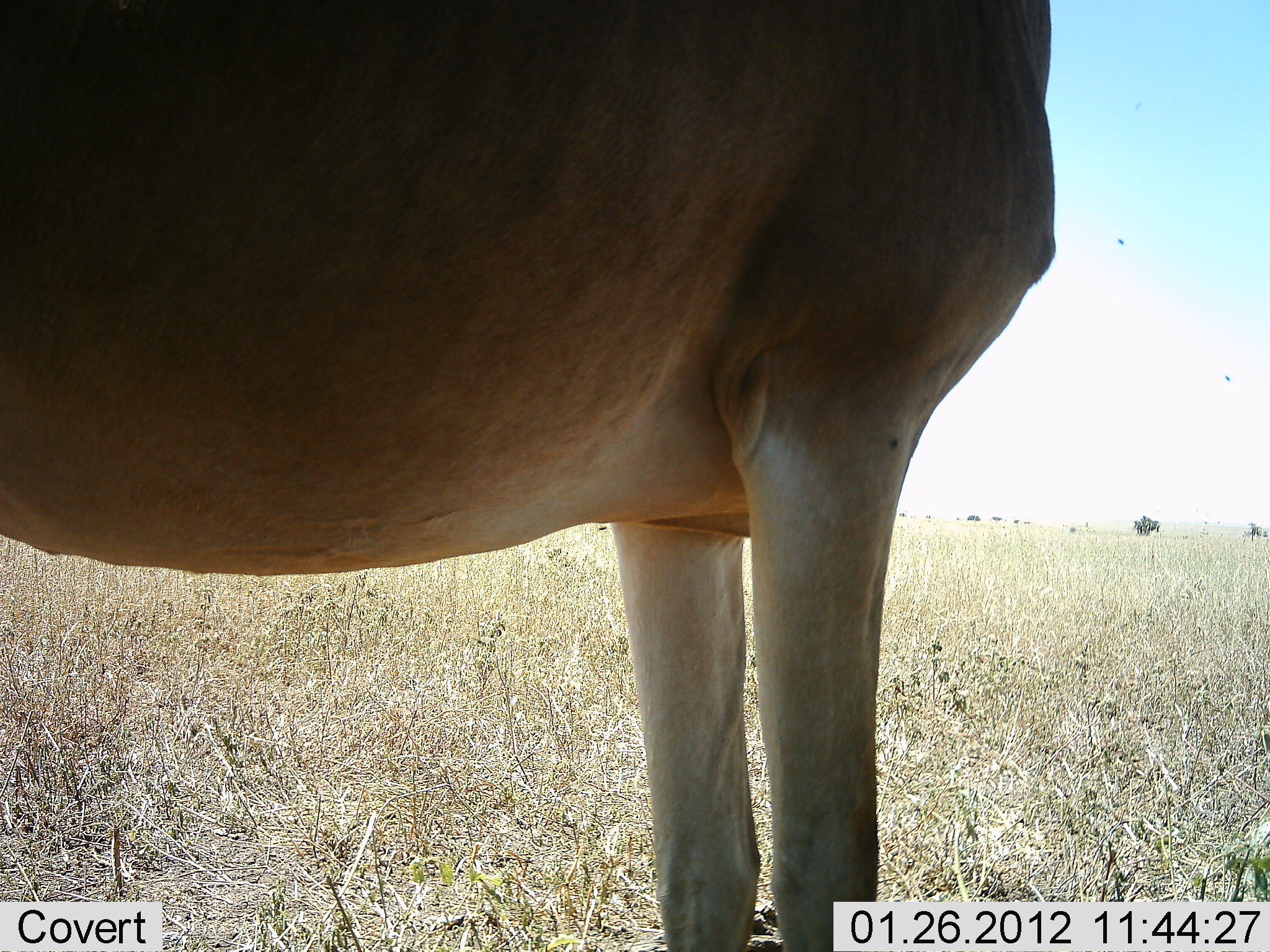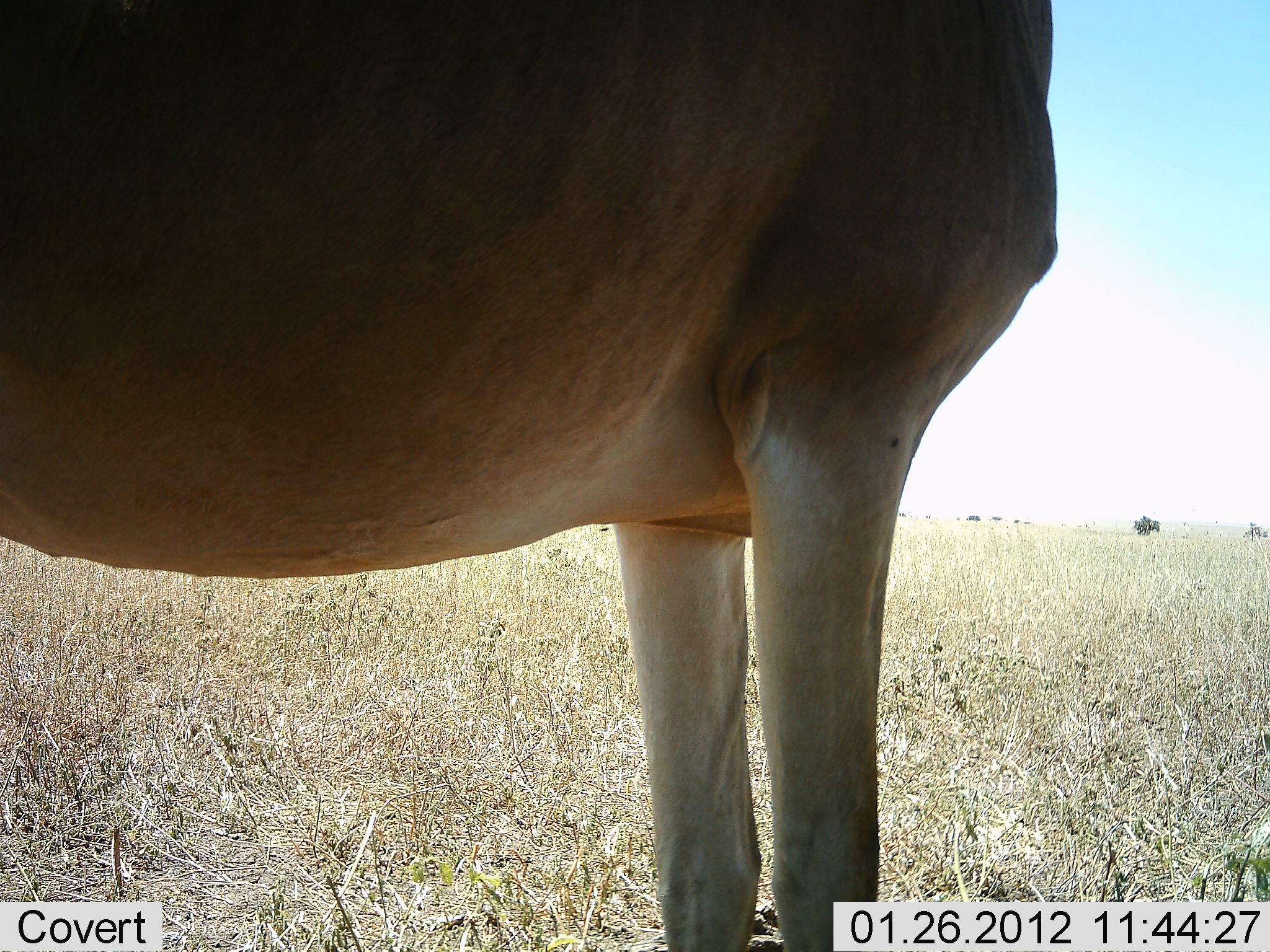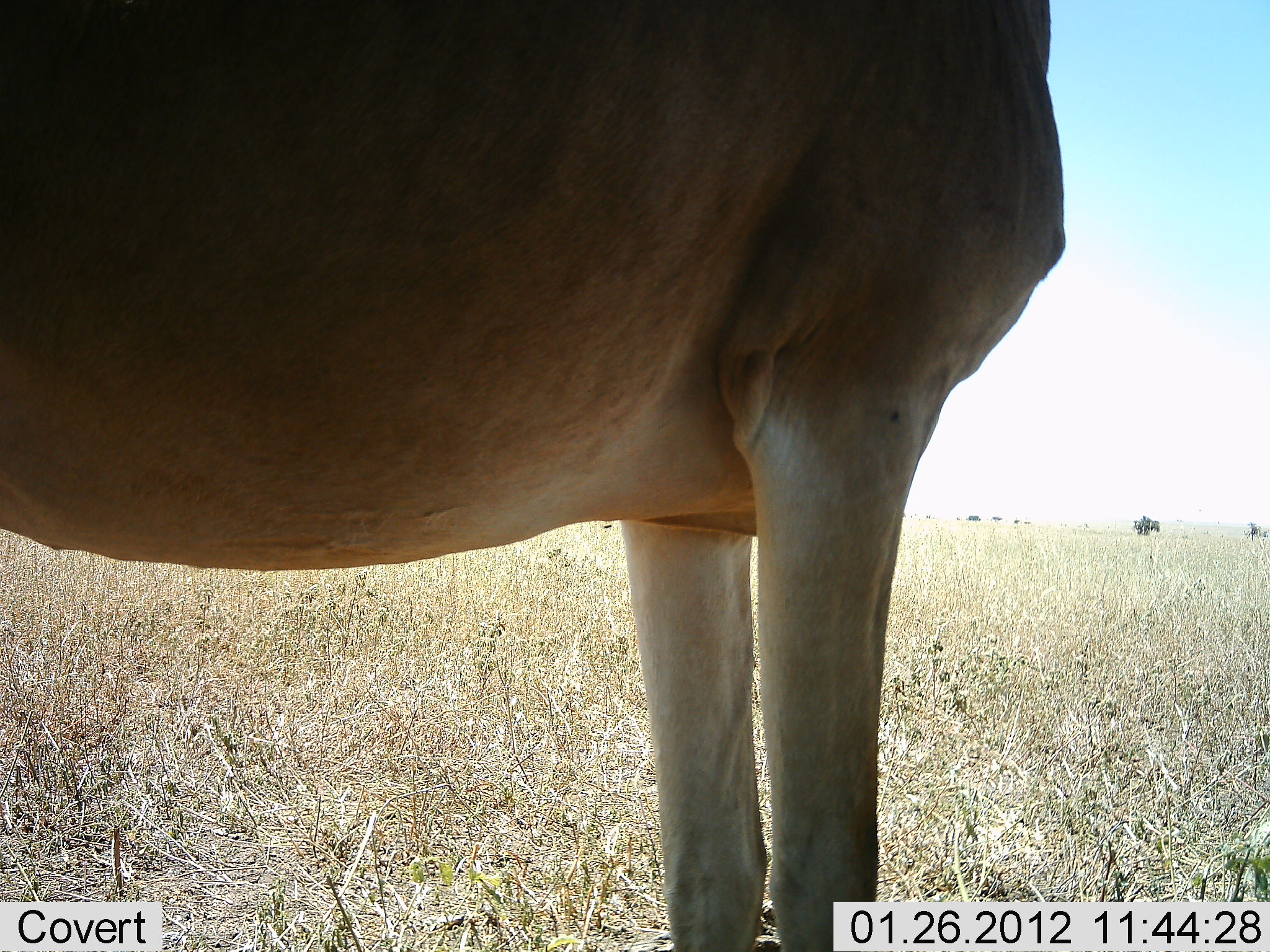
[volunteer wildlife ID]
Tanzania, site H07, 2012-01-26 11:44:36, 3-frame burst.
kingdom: Animalia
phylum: Chordata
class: Mammalia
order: Artiodactyla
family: Bovidae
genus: Alcelaphus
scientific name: Alcelaphus buselaphus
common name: hartebeest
Hartebeest (Alcelaphus buselaphus), count 1. Behavior (volunteer vote fractions): standing 100%, resting 0%, moving 0%, interacting 0%. Young present (vote fraction): 0%. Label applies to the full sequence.